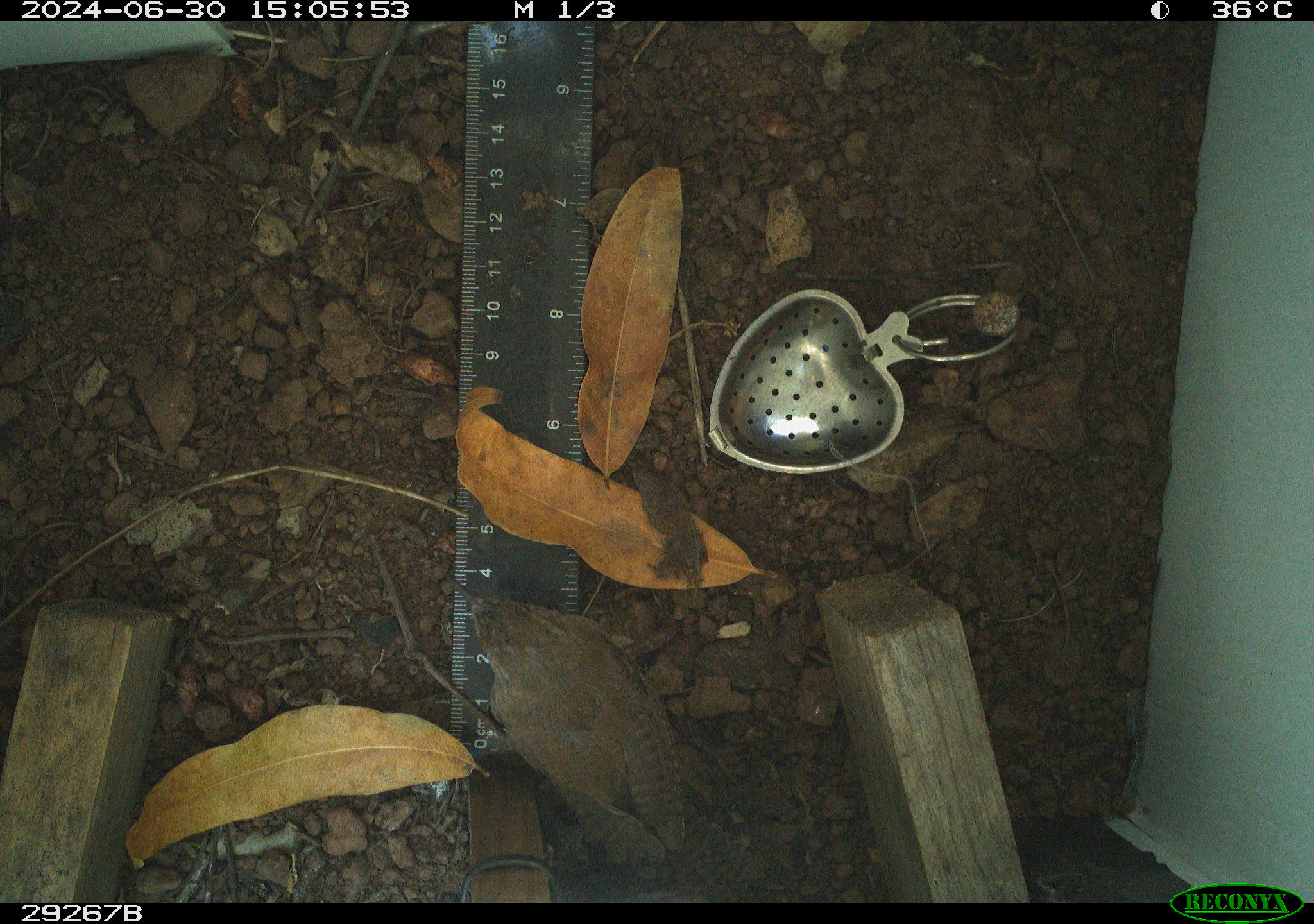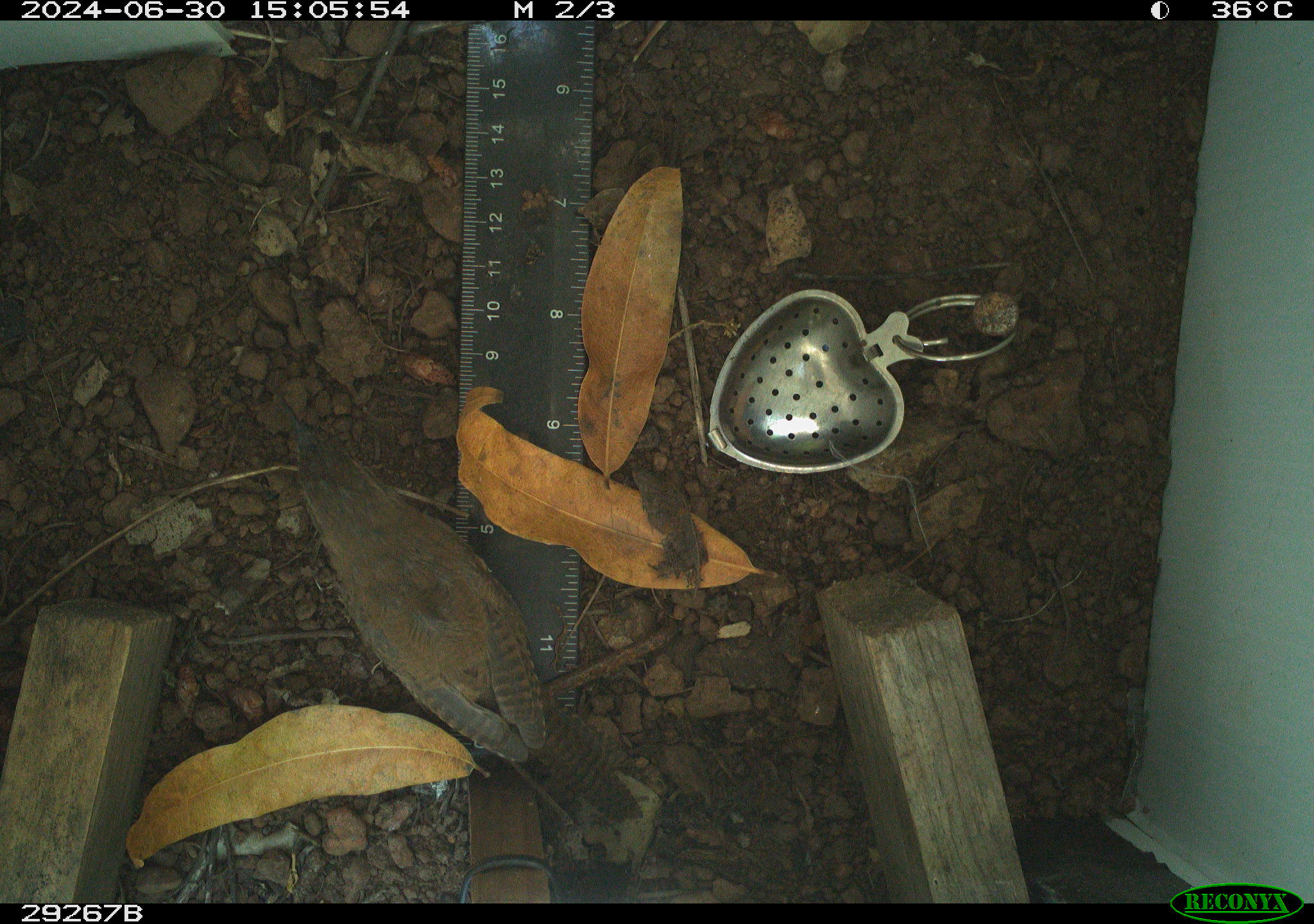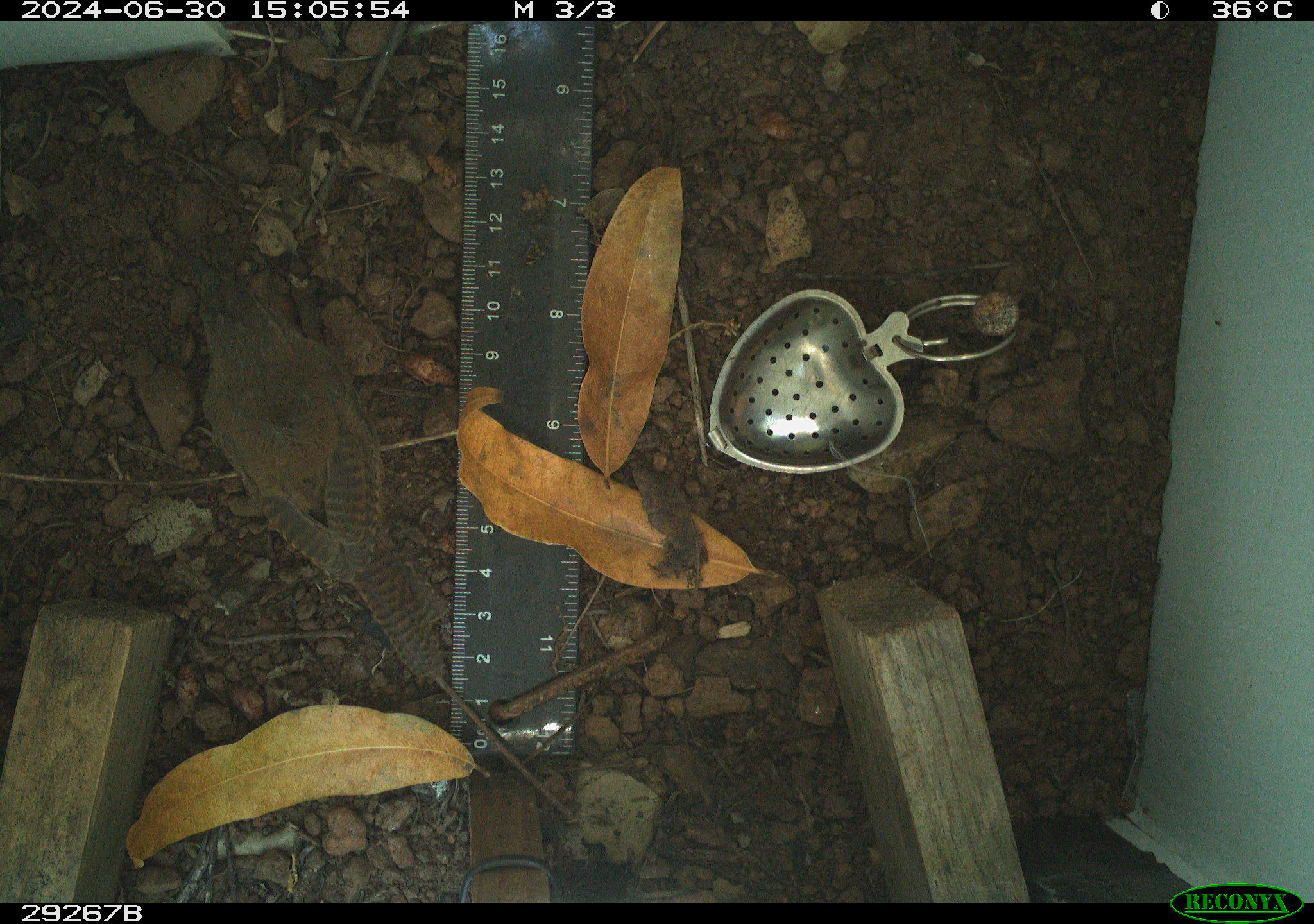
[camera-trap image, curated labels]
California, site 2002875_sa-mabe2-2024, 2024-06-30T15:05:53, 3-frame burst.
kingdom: Animalia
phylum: Chordata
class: Aves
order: Passeriformes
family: Troglodytidae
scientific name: Troglodytidae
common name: wren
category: troglodytidae family